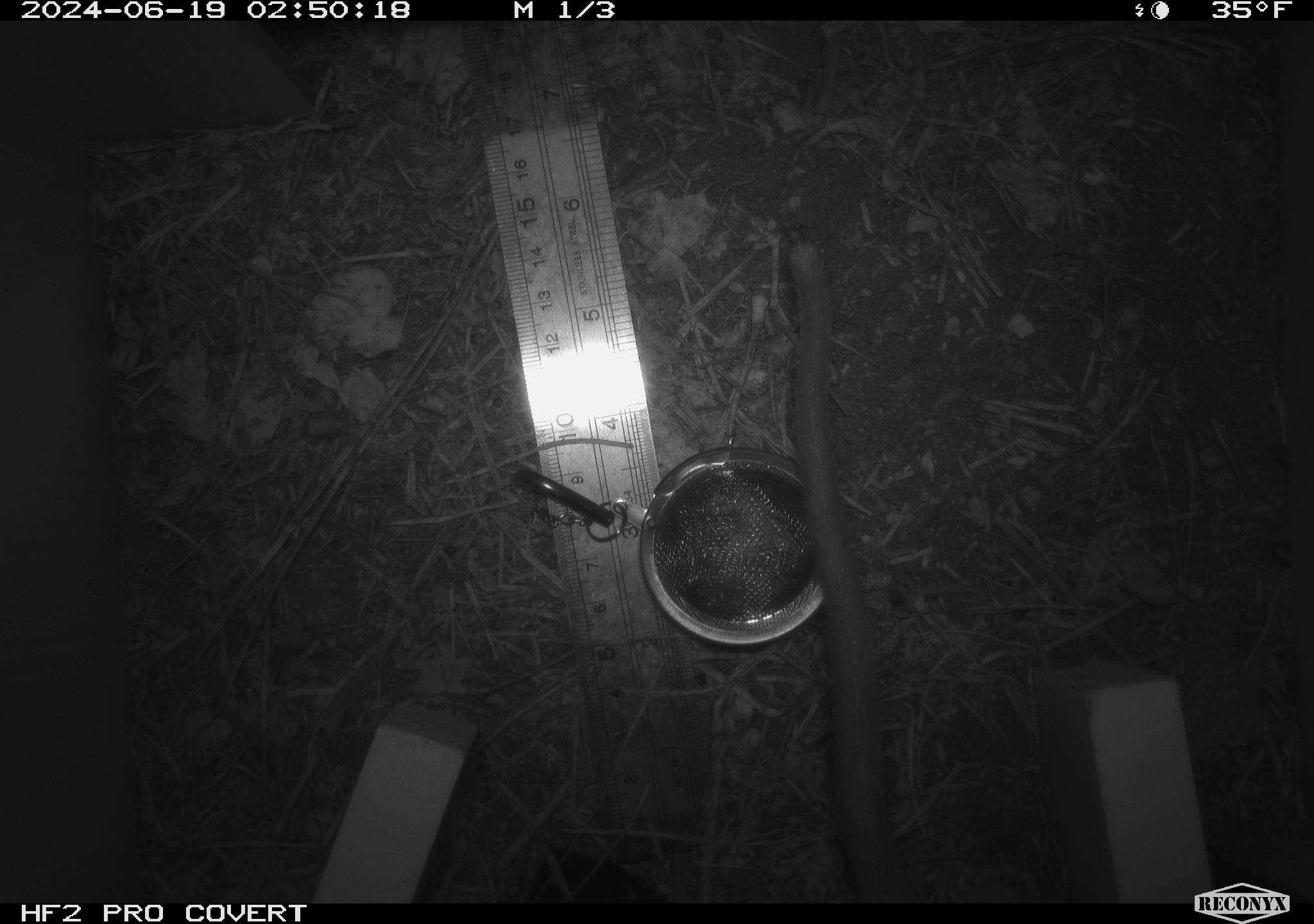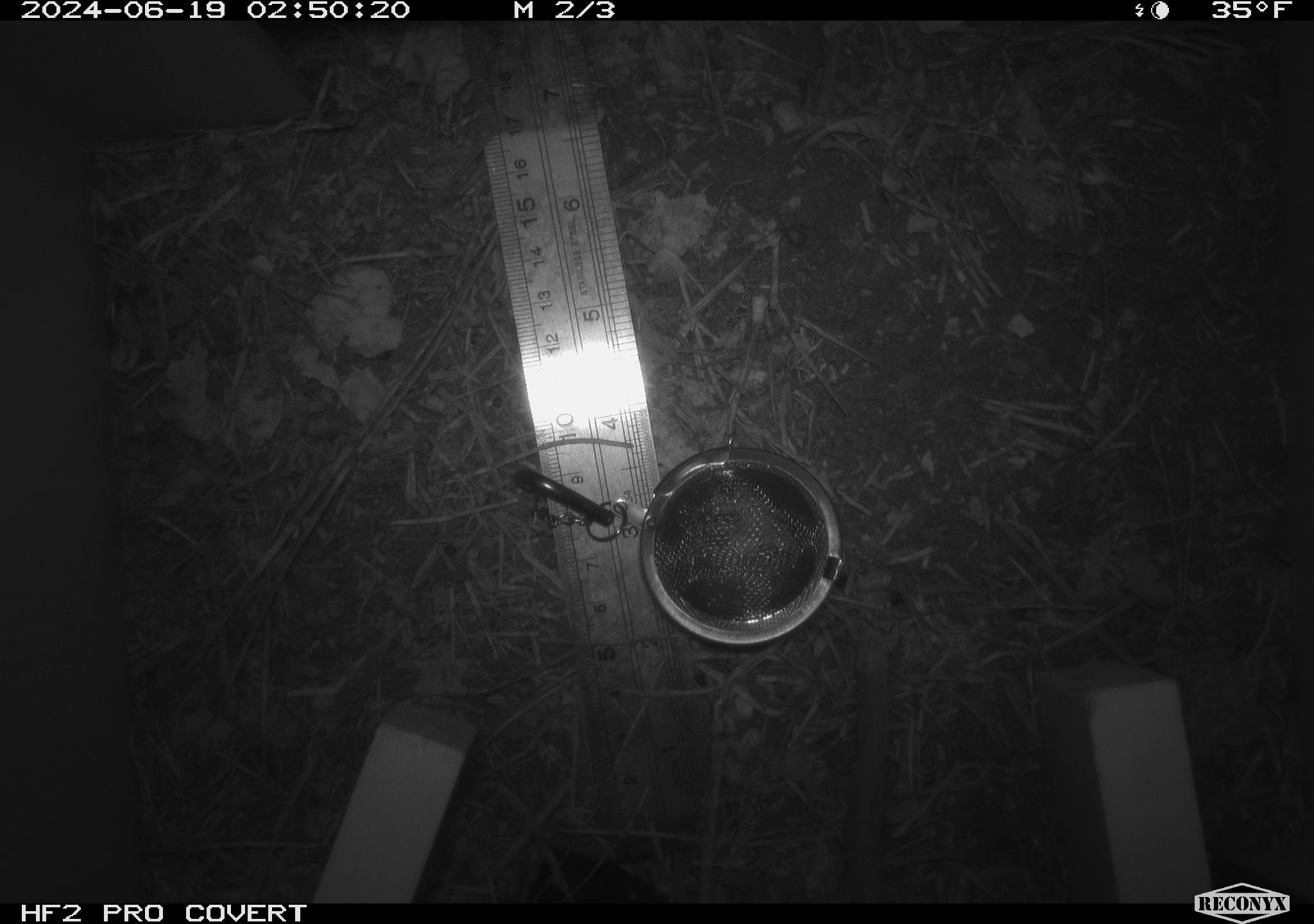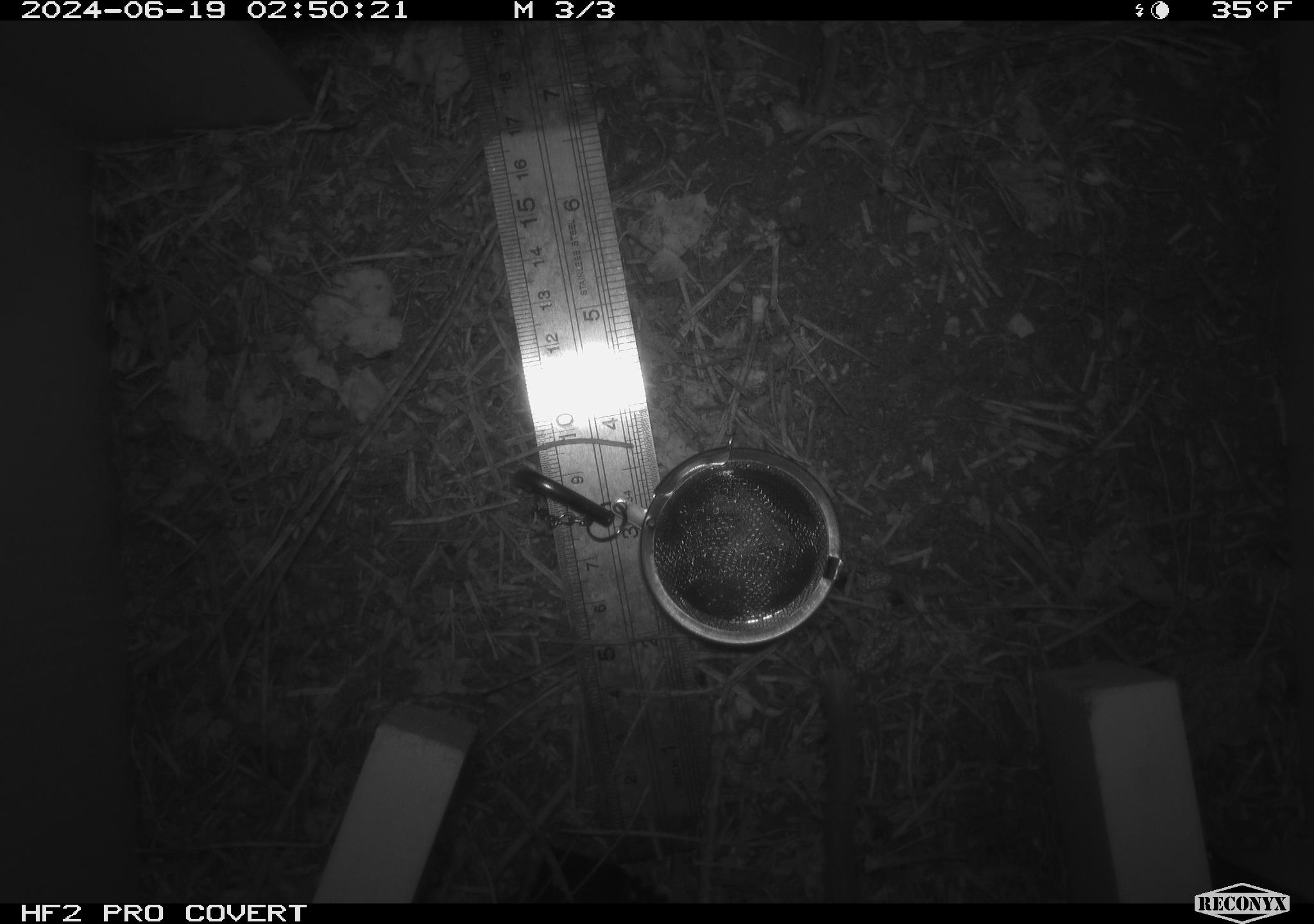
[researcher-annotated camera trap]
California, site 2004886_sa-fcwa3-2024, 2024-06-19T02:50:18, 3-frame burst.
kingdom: Animalia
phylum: Chordata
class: Mammalia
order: Rodentia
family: Cricetidae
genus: Neotoma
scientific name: Neotoma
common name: pack rat or woodrat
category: neotoma species